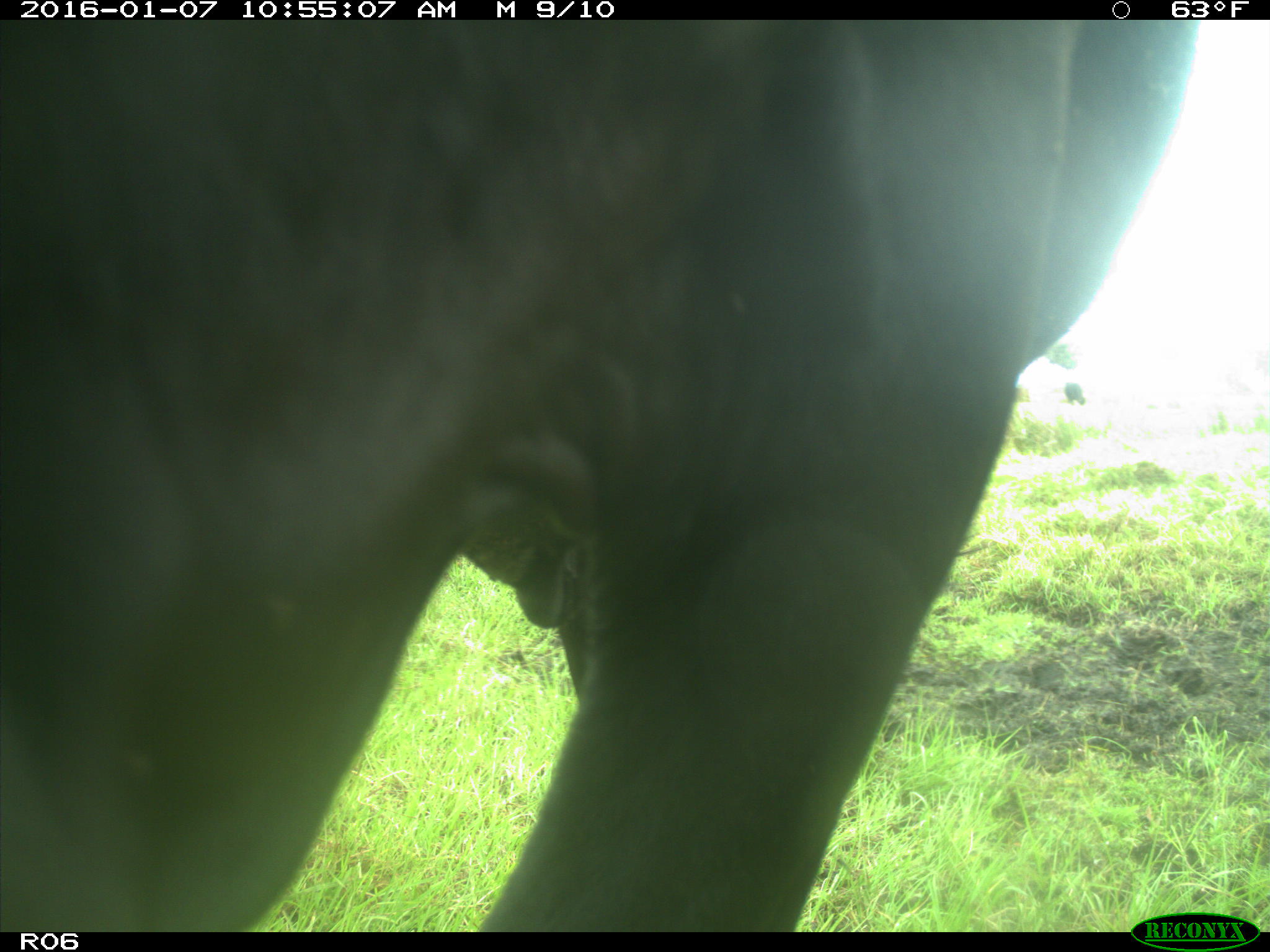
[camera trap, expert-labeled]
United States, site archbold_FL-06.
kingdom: Animalia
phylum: Chordata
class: Mammalia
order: Artiodactyla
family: Bovidae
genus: Bos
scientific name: Bos taurus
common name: domestic cow